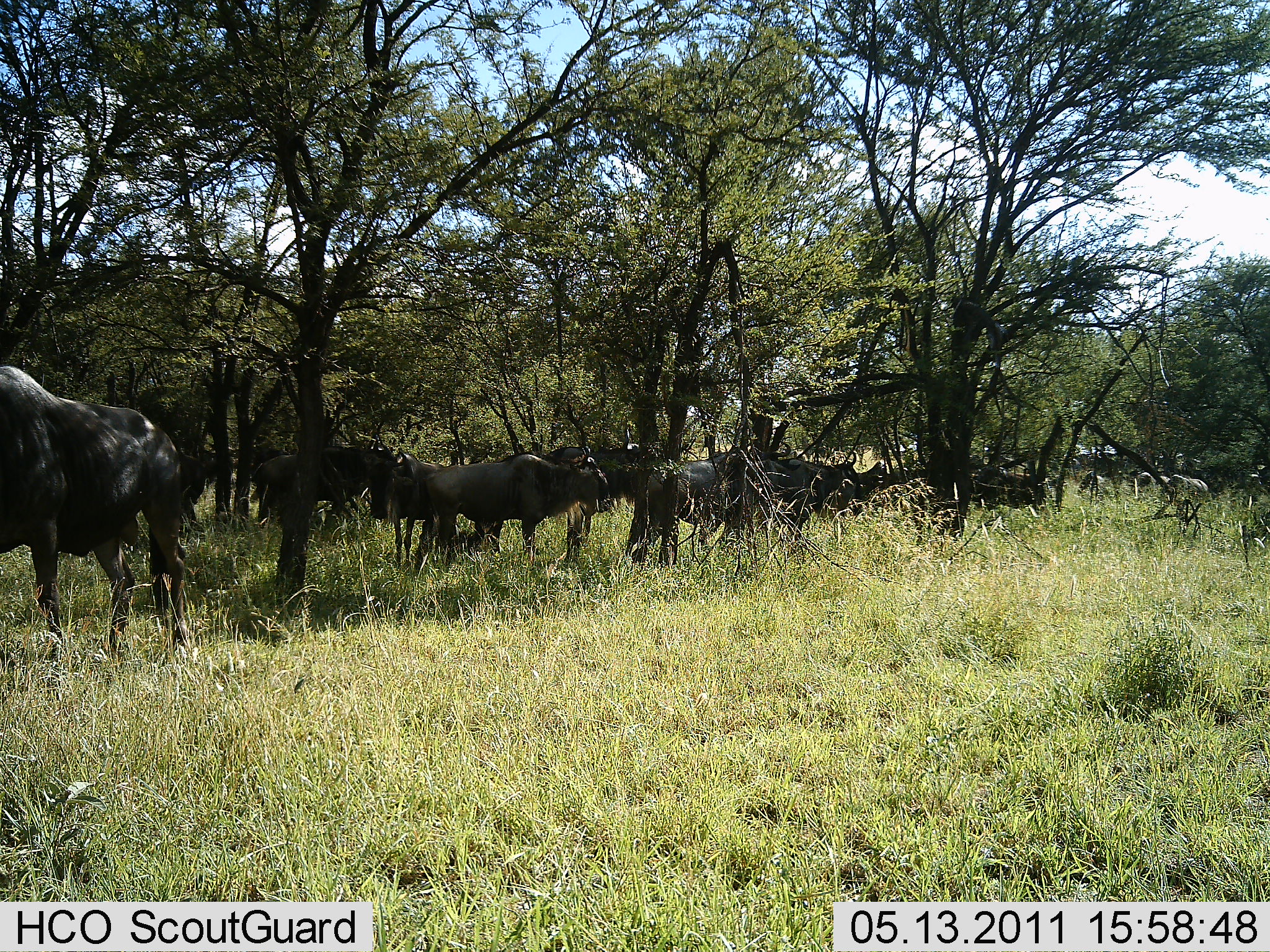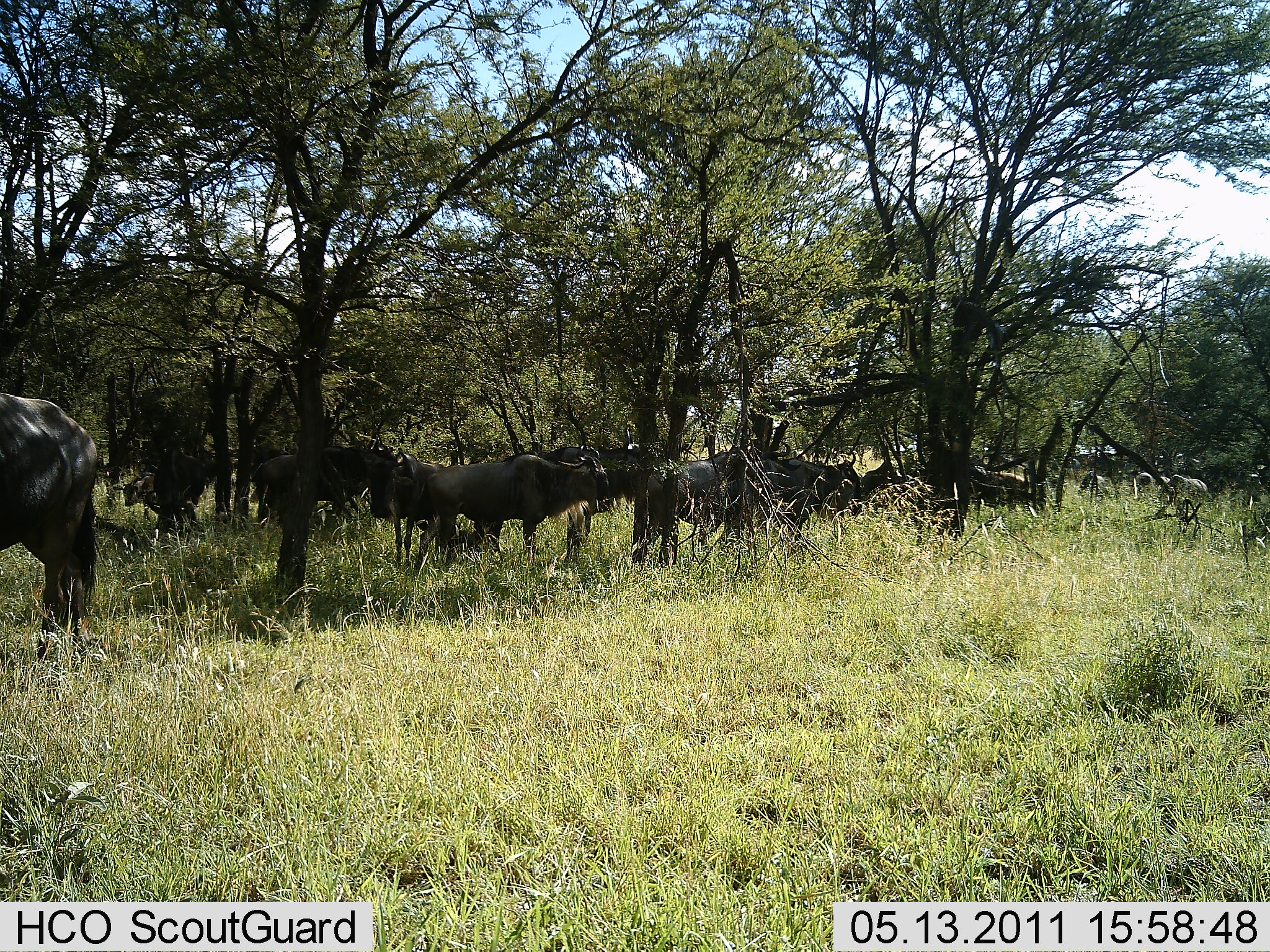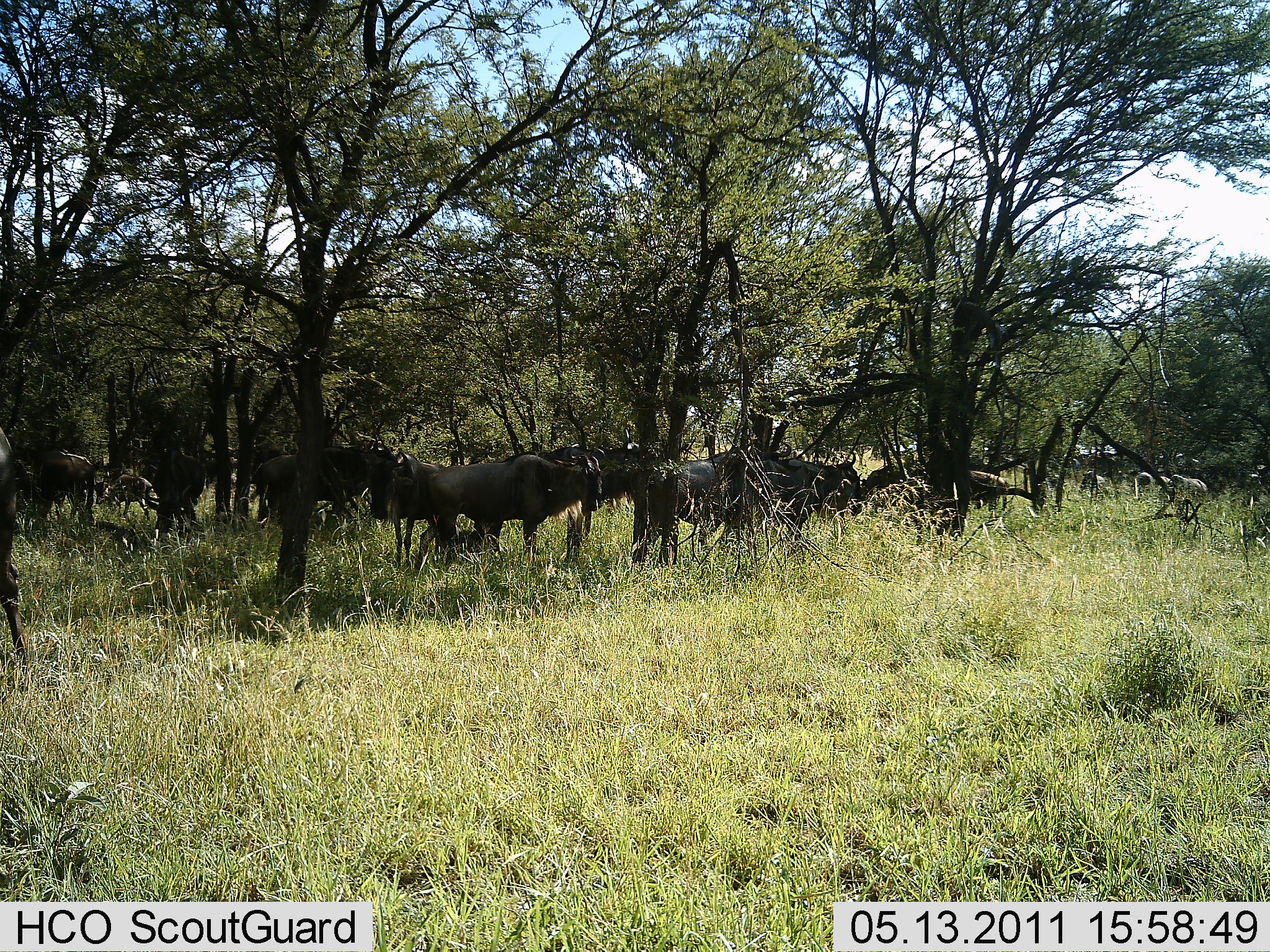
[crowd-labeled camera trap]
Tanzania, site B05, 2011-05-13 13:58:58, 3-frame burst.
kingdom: Animalia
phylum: Chordata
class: Mammalia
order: Artiodactyla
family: Bovidae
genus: Connochaetes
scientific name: Connochaetes taurinus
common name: blue wildebeest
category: wildebeest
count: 11-50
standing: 92%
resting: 8%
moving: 46%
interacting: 0%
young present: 0%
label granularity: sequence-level